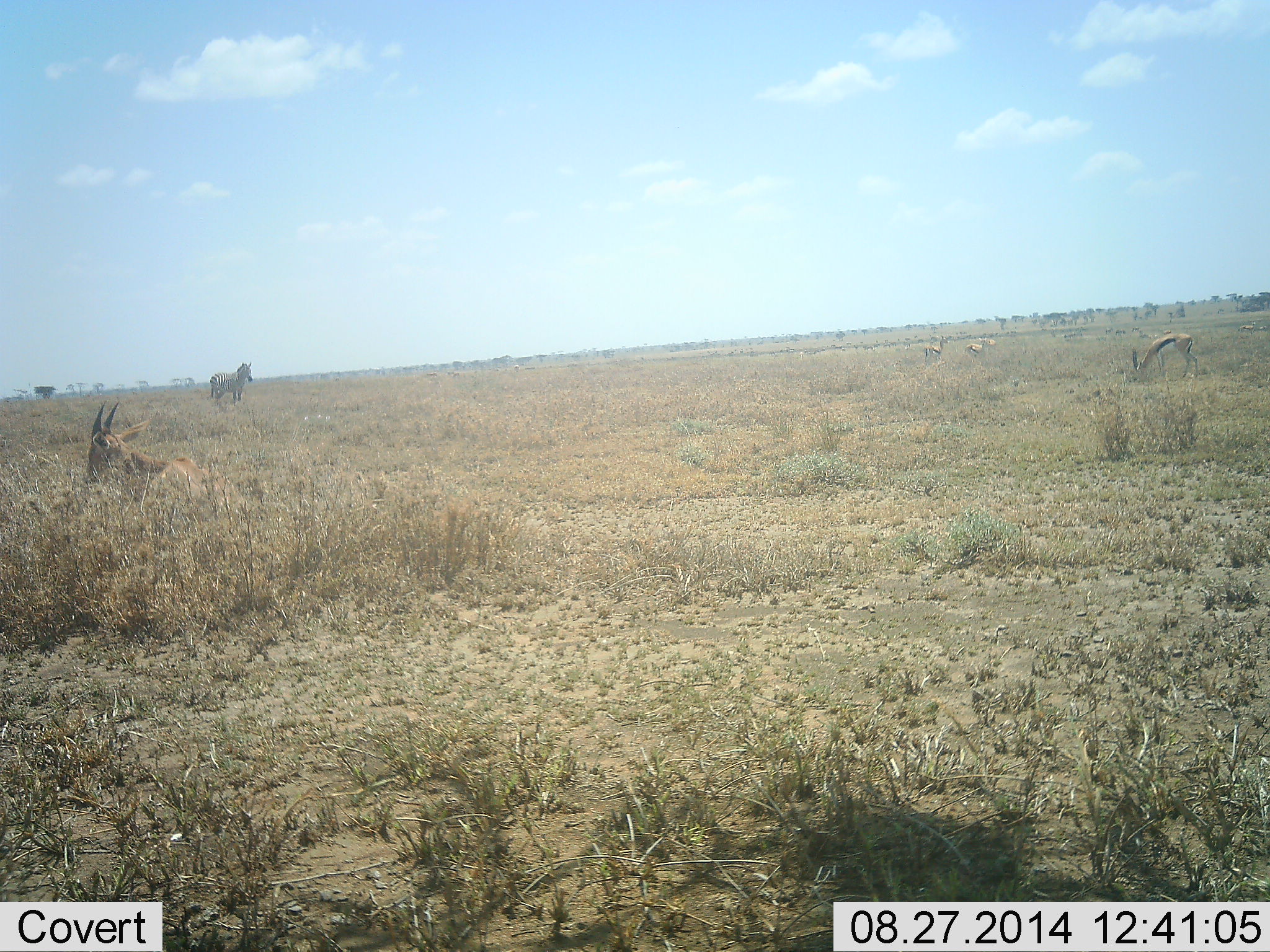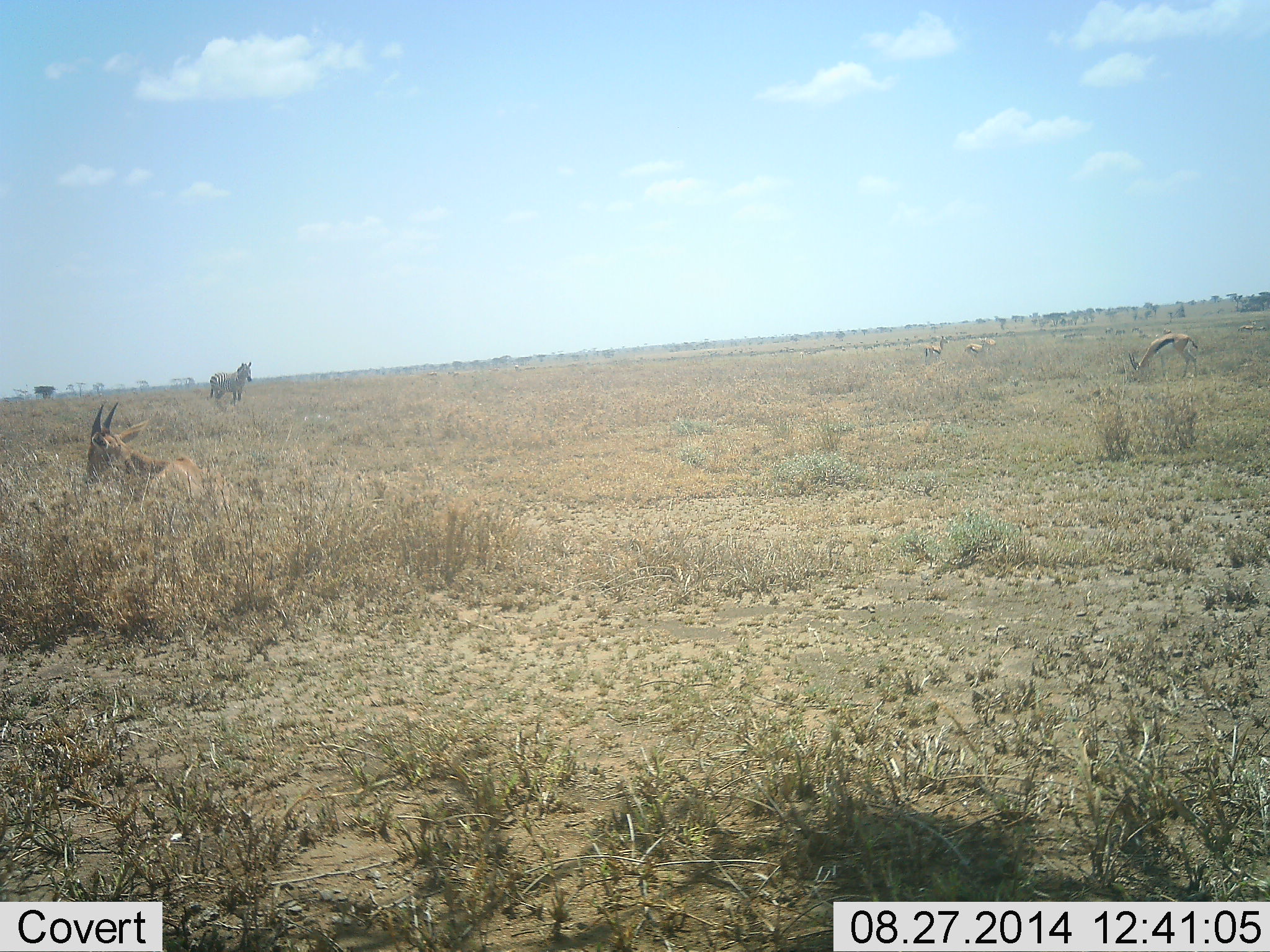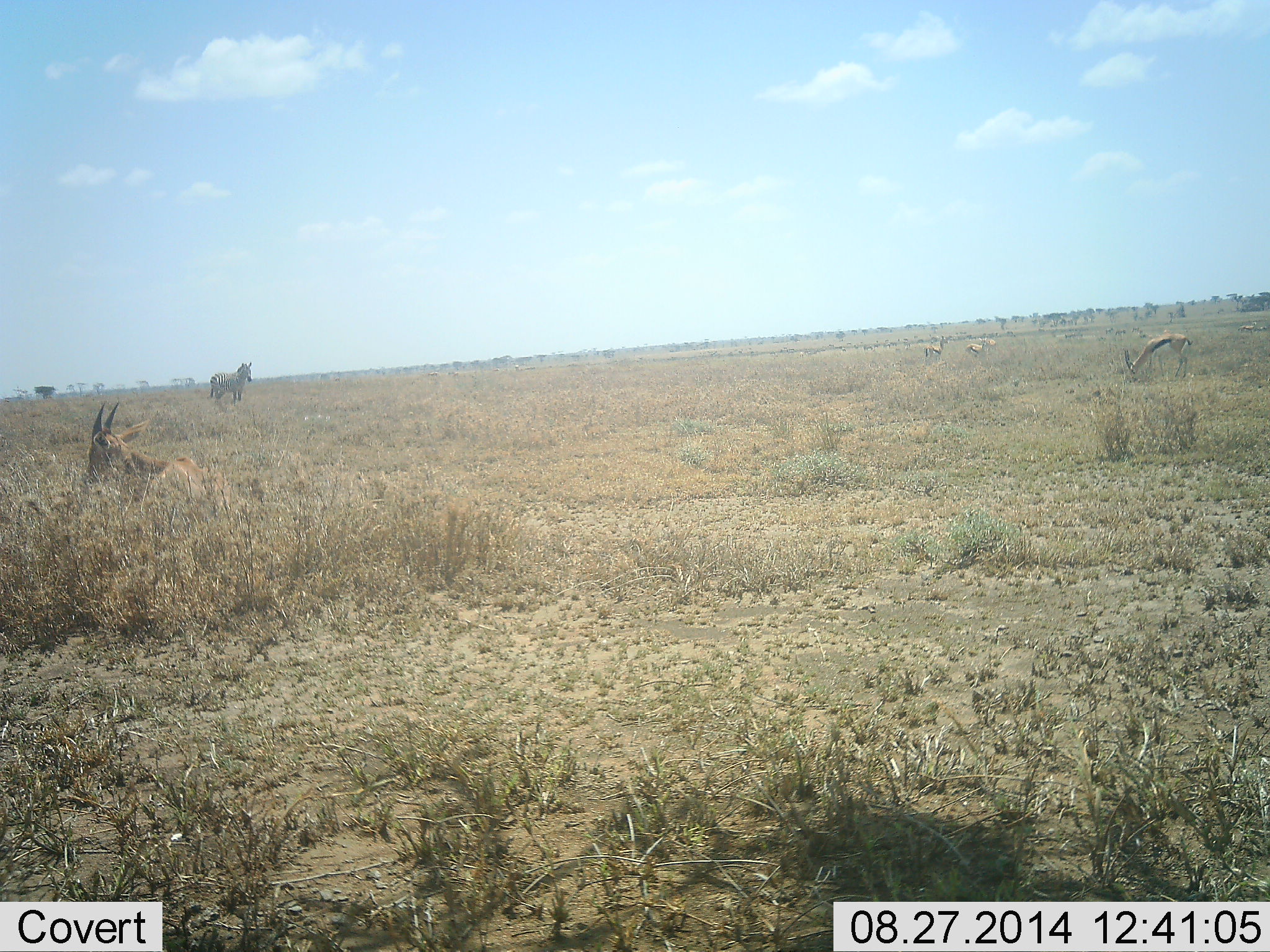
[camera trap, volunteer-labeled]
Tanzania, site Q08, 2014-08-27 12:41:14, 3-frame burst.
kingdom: Animalia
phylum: Chordata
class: Mammalia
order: Artiodactyla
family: Bovidae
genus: Eudorcas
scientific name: Eudorcas thomsonii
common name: thomson's gazelle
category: gazellethomsons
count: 5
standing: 44%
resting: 44%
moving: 12%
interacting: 0%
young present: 0%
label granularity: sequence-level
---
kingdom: Animalia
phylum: Chordata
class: Mammalia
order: Perissodactyla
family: Equidae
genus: Equus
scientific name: Equus quagga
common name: plains zebra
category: zebra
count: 1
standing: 100%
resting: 0%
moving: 0%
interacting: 0%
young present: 0%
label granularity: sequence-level